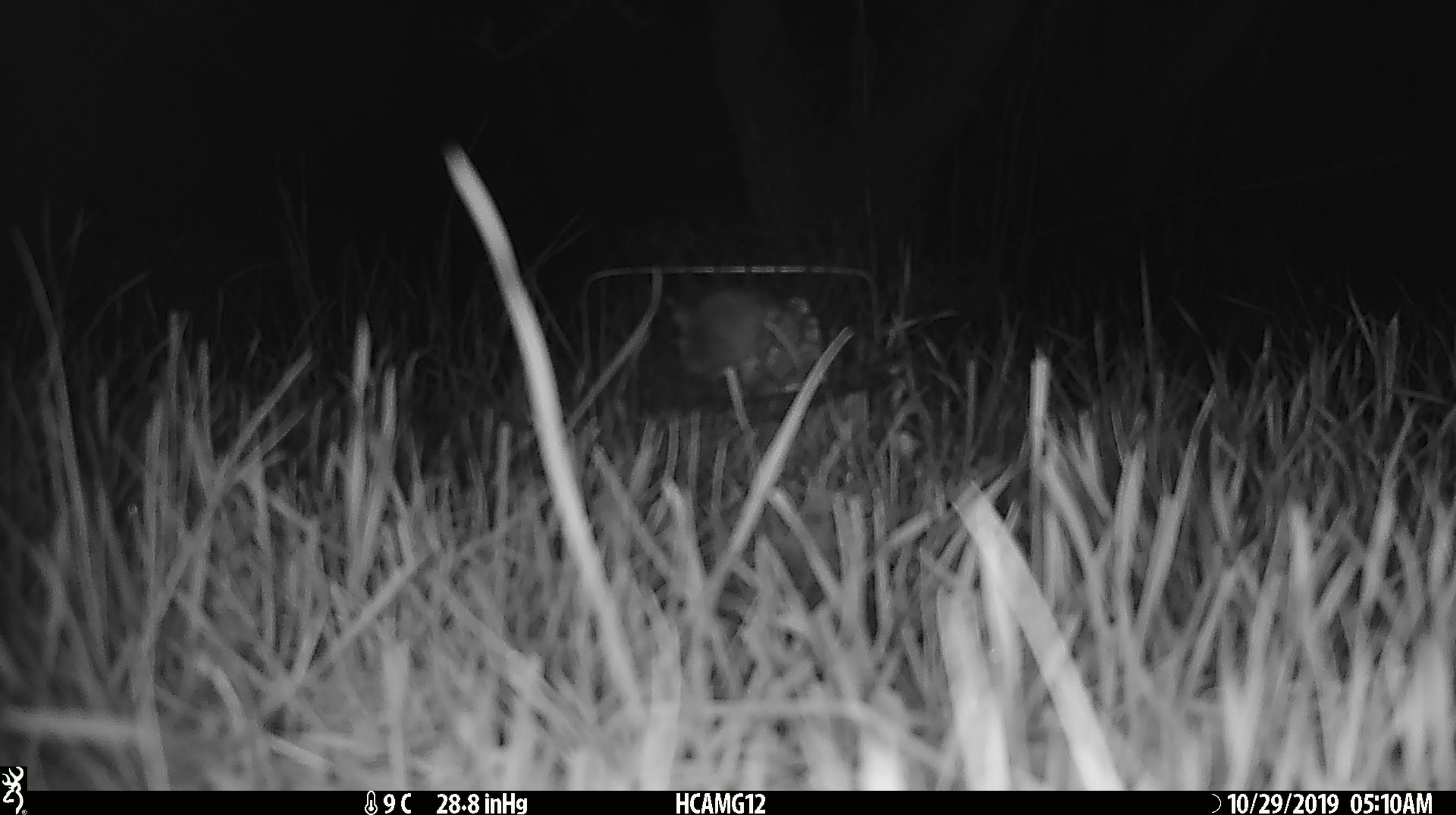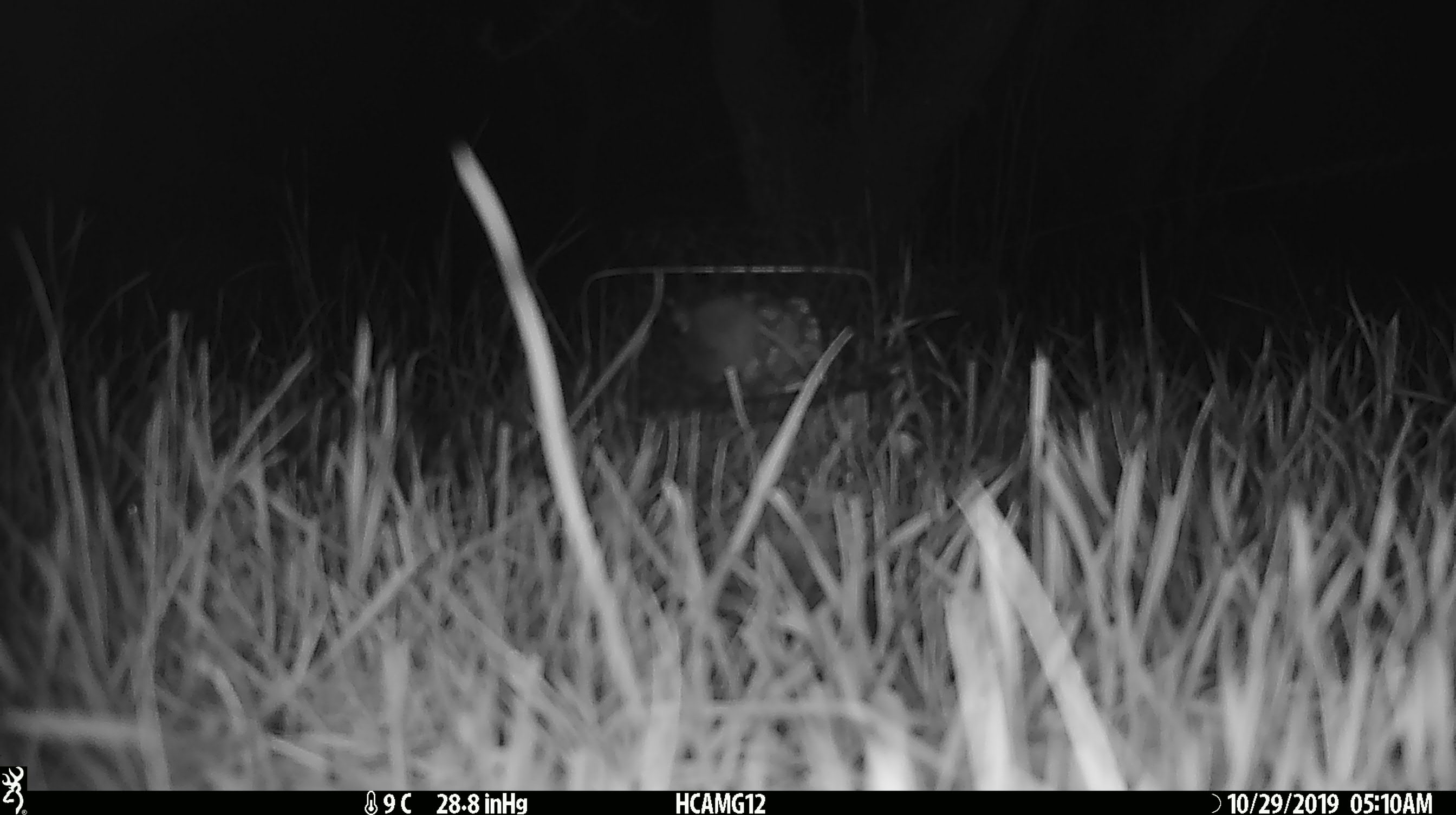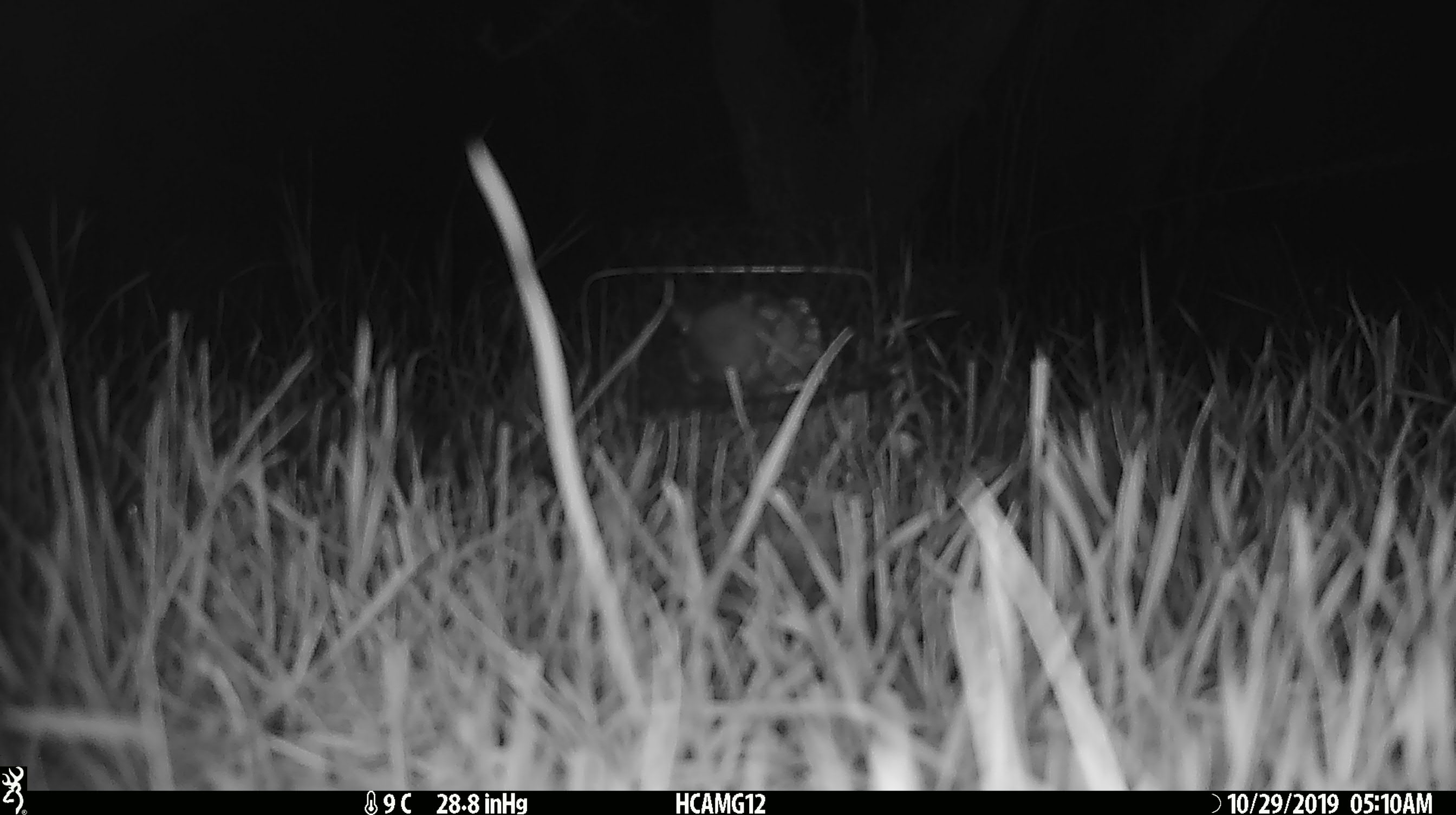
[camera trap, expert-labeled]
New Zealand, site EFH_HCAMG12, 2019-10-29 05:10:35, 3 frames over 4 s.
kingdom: Animalia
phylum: Chordata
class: Mammalia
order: Rodentia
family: Muridae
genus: Mus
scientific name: Mus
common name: mouse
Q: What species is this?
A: Mouse (Mus).